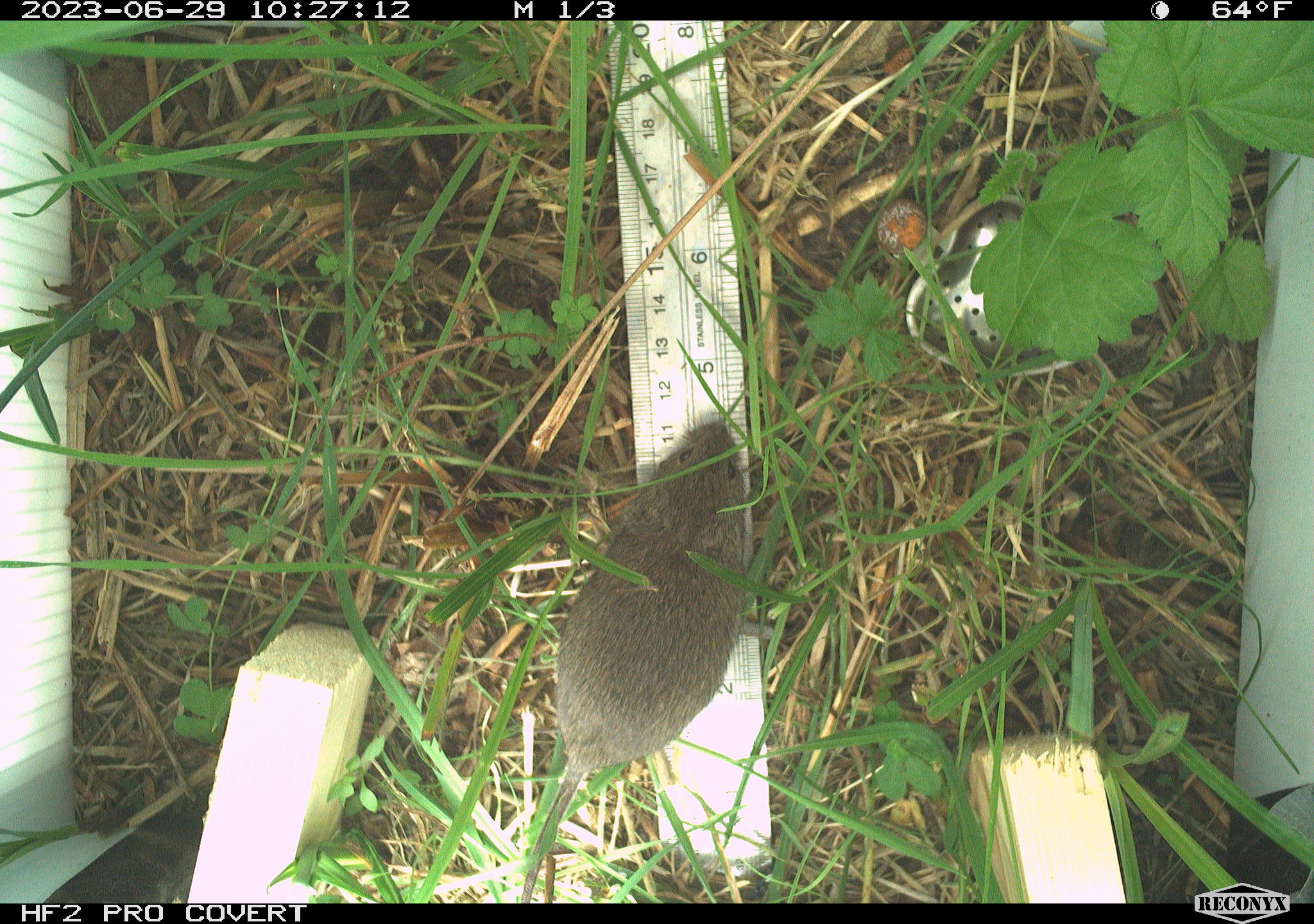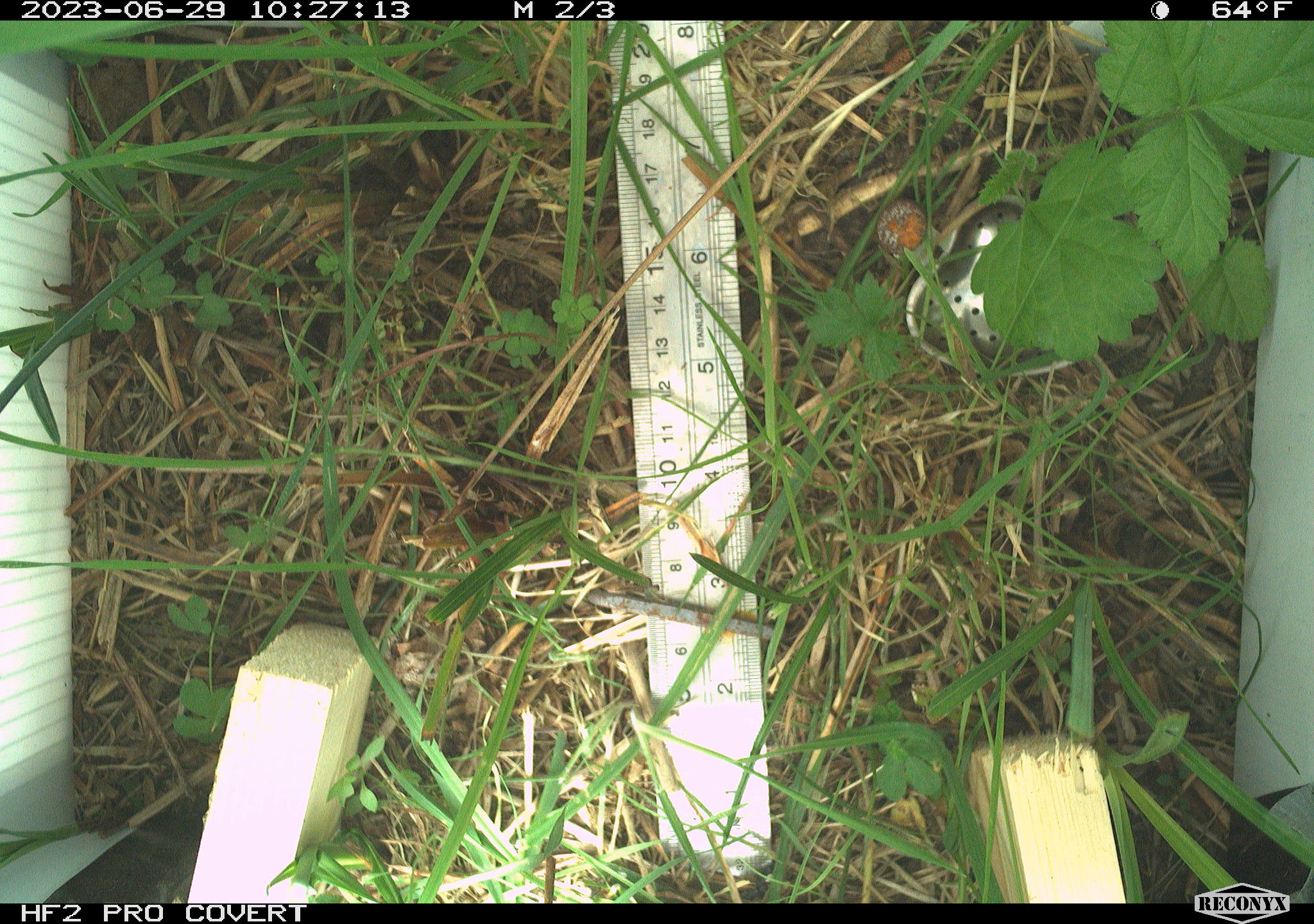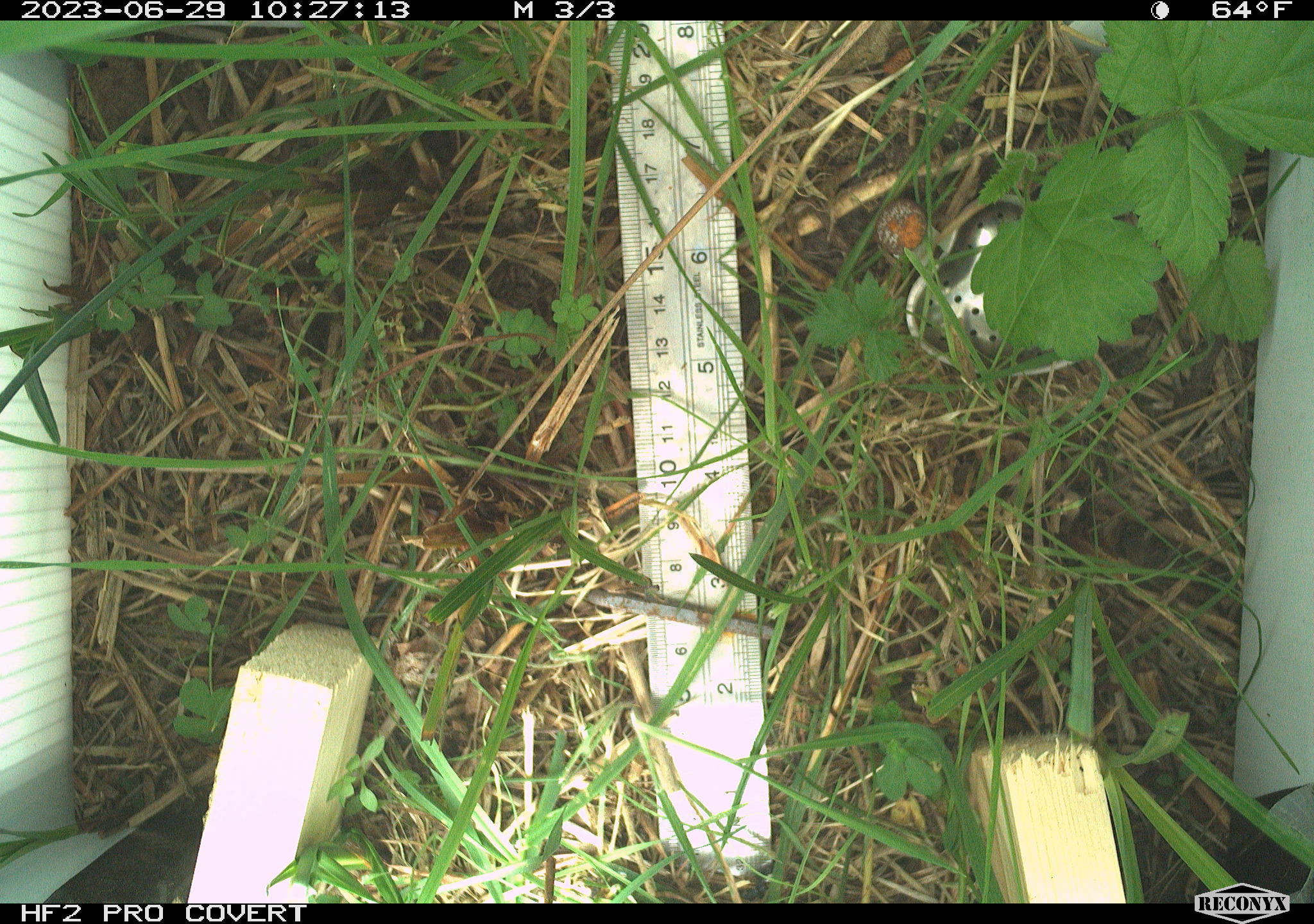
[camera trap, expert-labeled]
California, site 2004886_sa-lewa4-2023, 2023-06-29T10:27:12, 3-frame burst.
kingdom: Animalia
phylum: Chordata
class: Mammalia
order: Rodentia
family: Cricetidae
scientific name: Cricetidae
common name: hamsters, voles, lemmings, and allies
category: cricetidae family